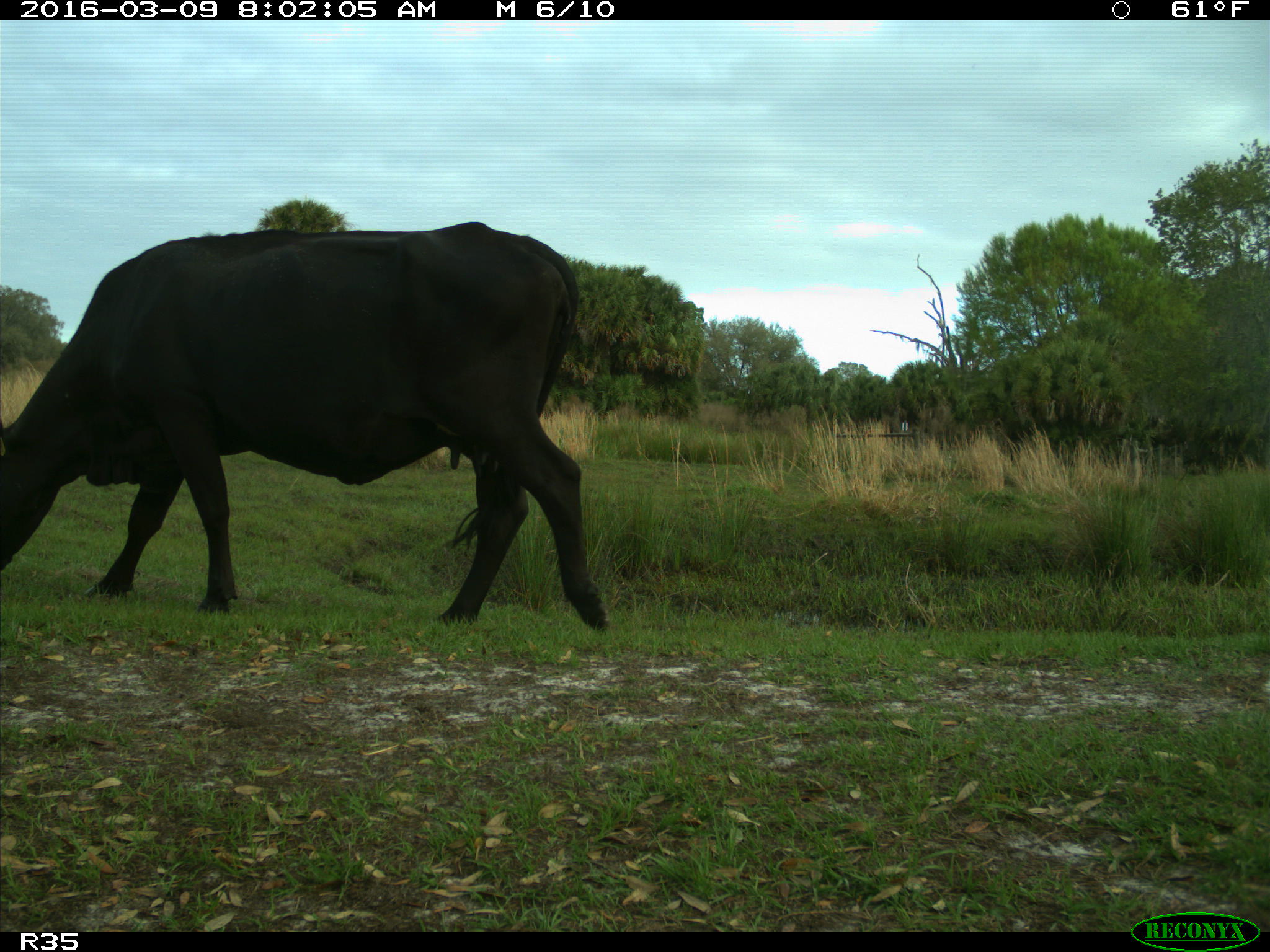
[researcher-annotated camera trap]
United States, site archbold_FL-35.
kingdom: Animalia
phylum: Chordata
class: Mammalia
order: Artiodactyla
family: Bovidae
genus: Bos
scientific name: Bos taurus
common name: domestic cow